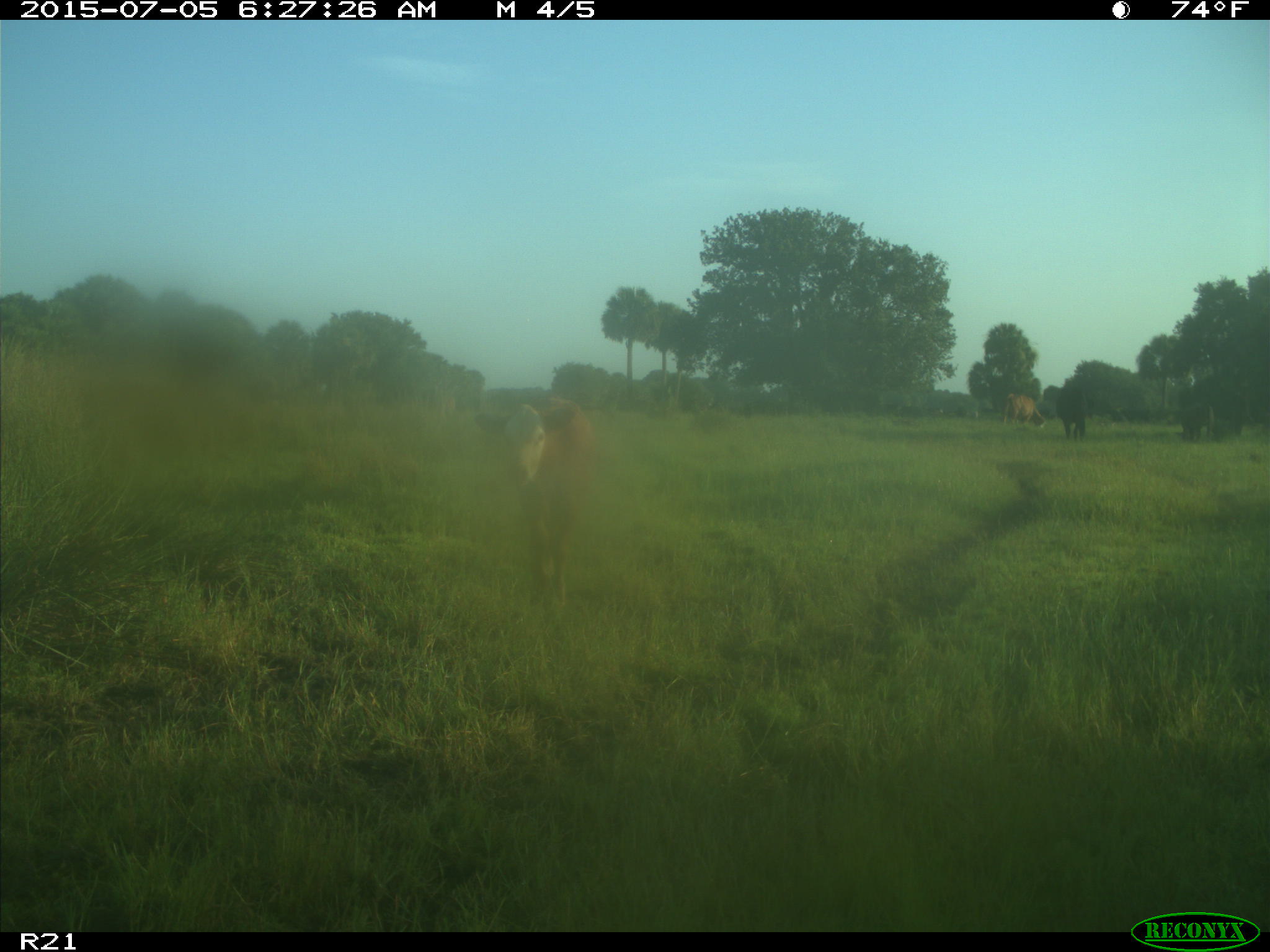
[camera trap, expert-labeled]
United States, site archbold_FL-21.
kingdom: Animalia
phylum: Chordata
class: Mammalia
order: Artiodactyla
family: Bovidae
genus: Bos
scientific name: Bos taurus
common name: domestic cow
Bos taurus (domestic cow).